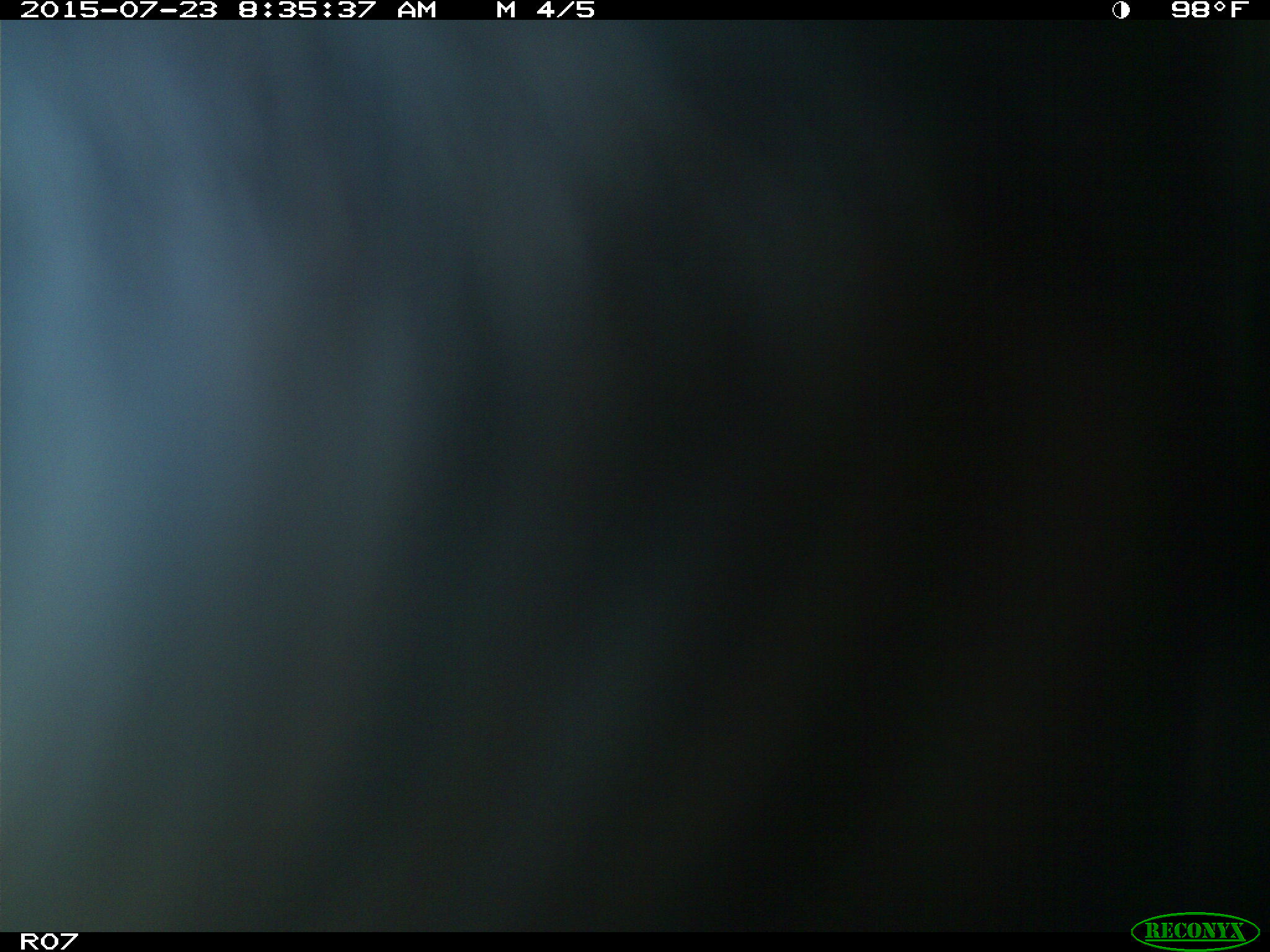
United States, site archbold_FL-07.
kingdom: Animalia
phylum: Chordata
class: Mammalia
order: Artiodactyla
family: Bovidae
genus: Bos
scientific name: Bos taurus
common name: domestic cow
Bos taurus (domestic cow).